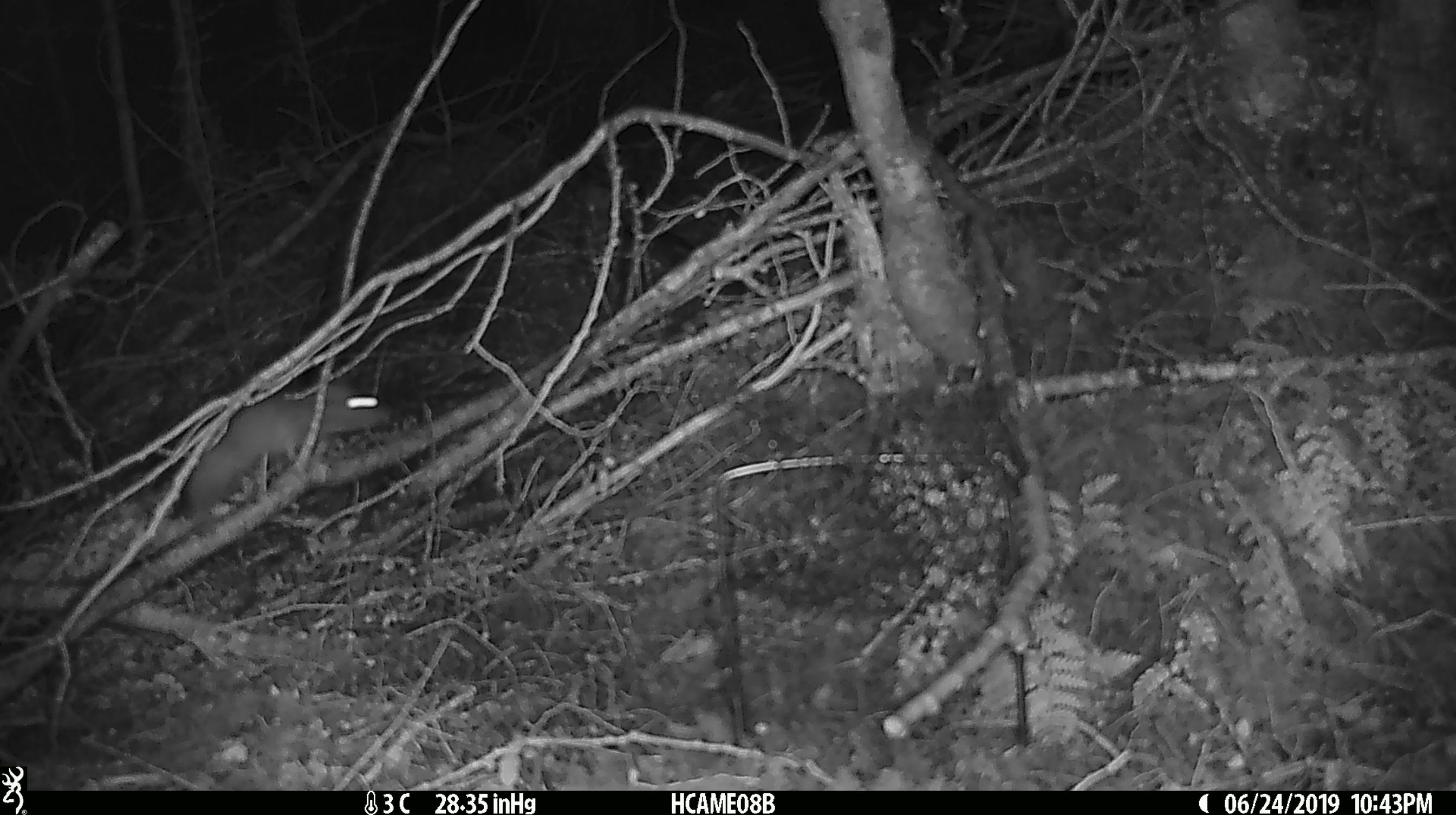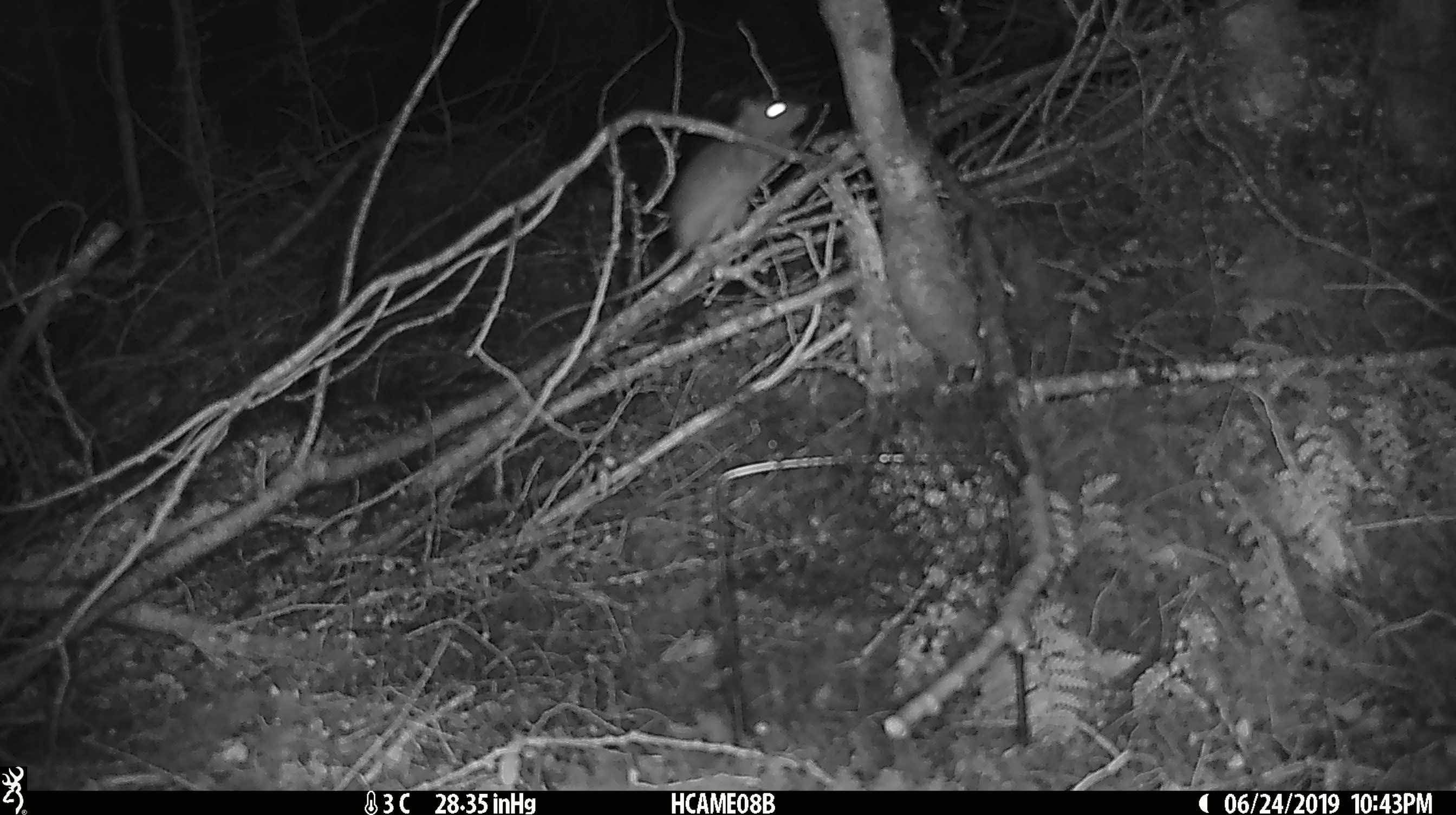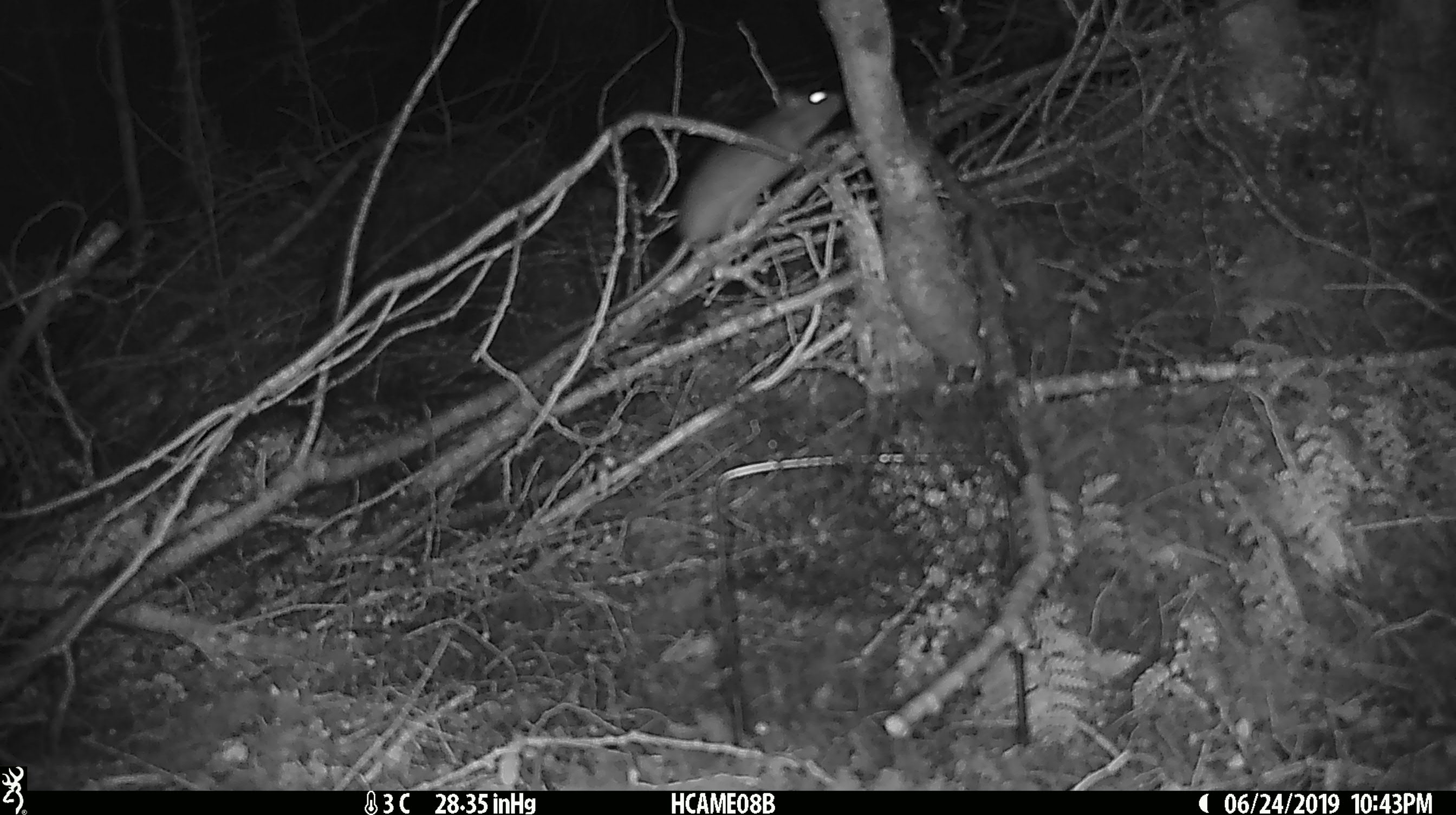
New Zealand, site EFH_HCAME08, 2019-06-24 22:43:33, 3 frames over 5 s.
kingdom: Animalia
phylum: Chordata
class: Mammalia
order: Rodentia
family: Muridae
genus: Rattus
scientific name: Rattus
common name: rat